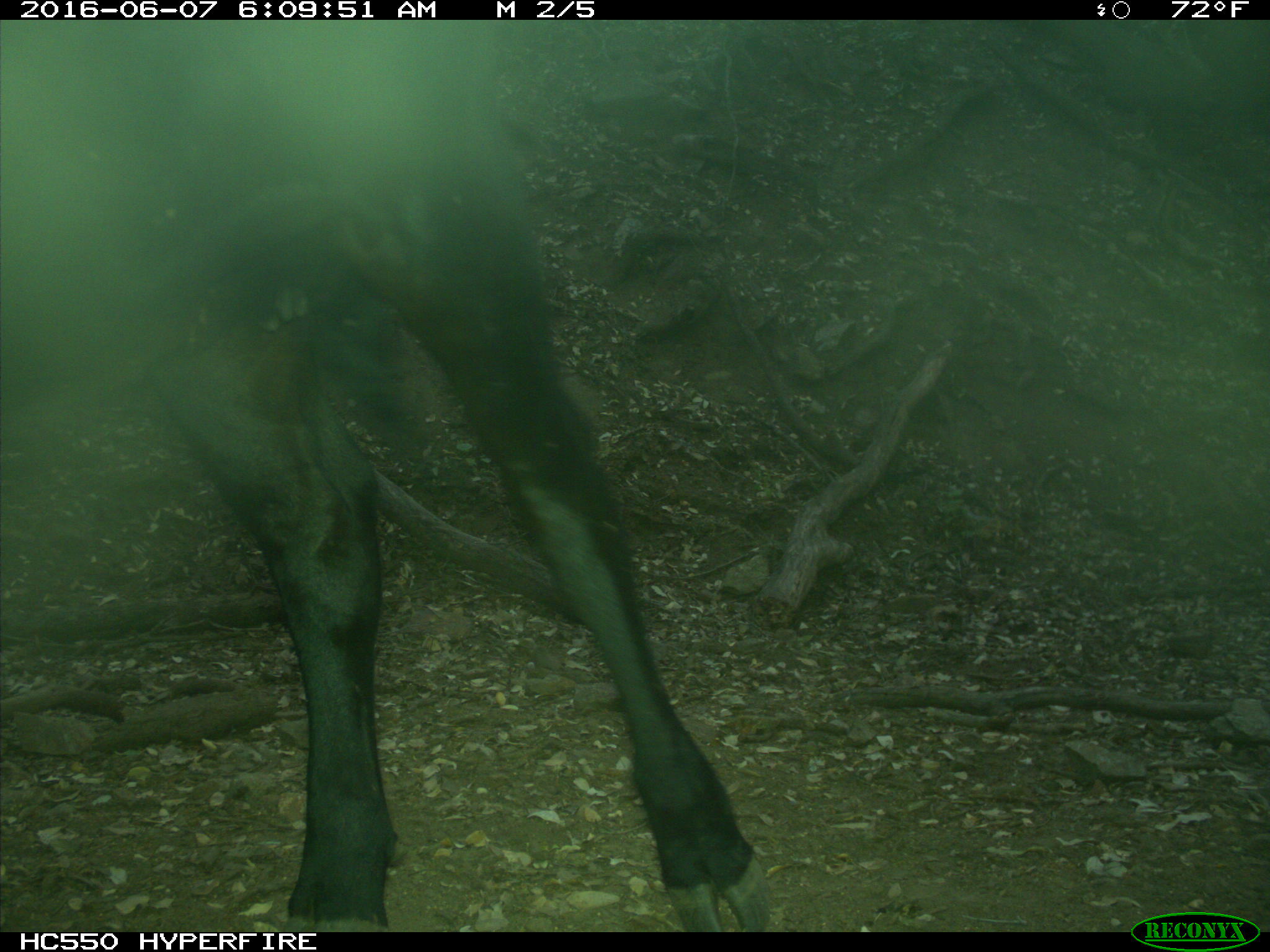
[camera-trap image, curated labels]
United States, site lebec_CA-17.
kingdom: Animalia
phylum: Chordata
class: Mammalia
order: Artiodactyla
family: Bovidae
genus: Bos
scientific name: Bos taurus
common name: domestic cow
Bos taurus (domestic cow).